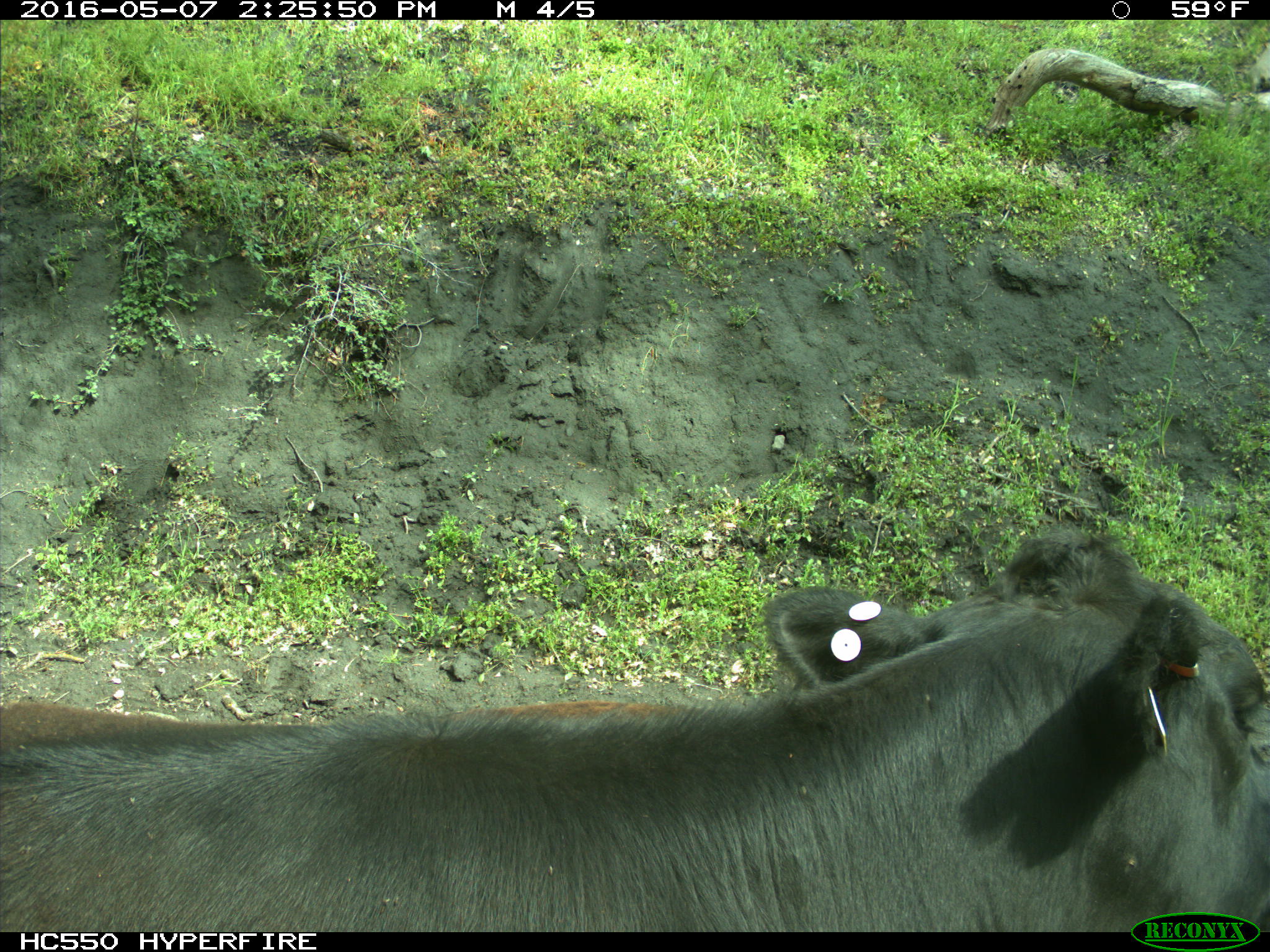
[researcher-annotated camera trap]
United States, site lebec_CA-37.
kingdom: Animalia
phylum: Chordata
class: Mammalia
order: Artiodactyla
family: Bovidae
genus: Bos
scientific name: Bos taurus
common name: domestic cow